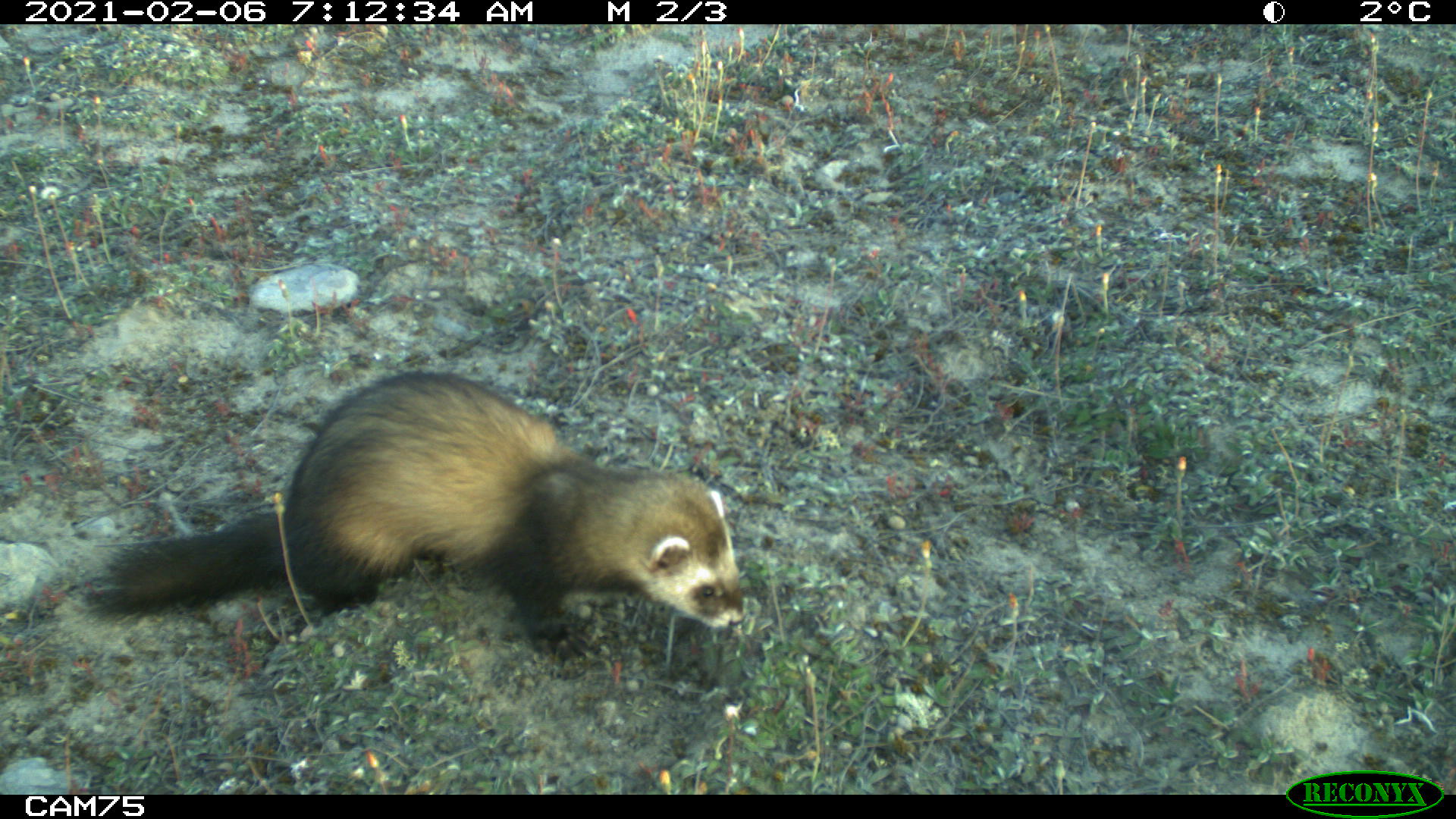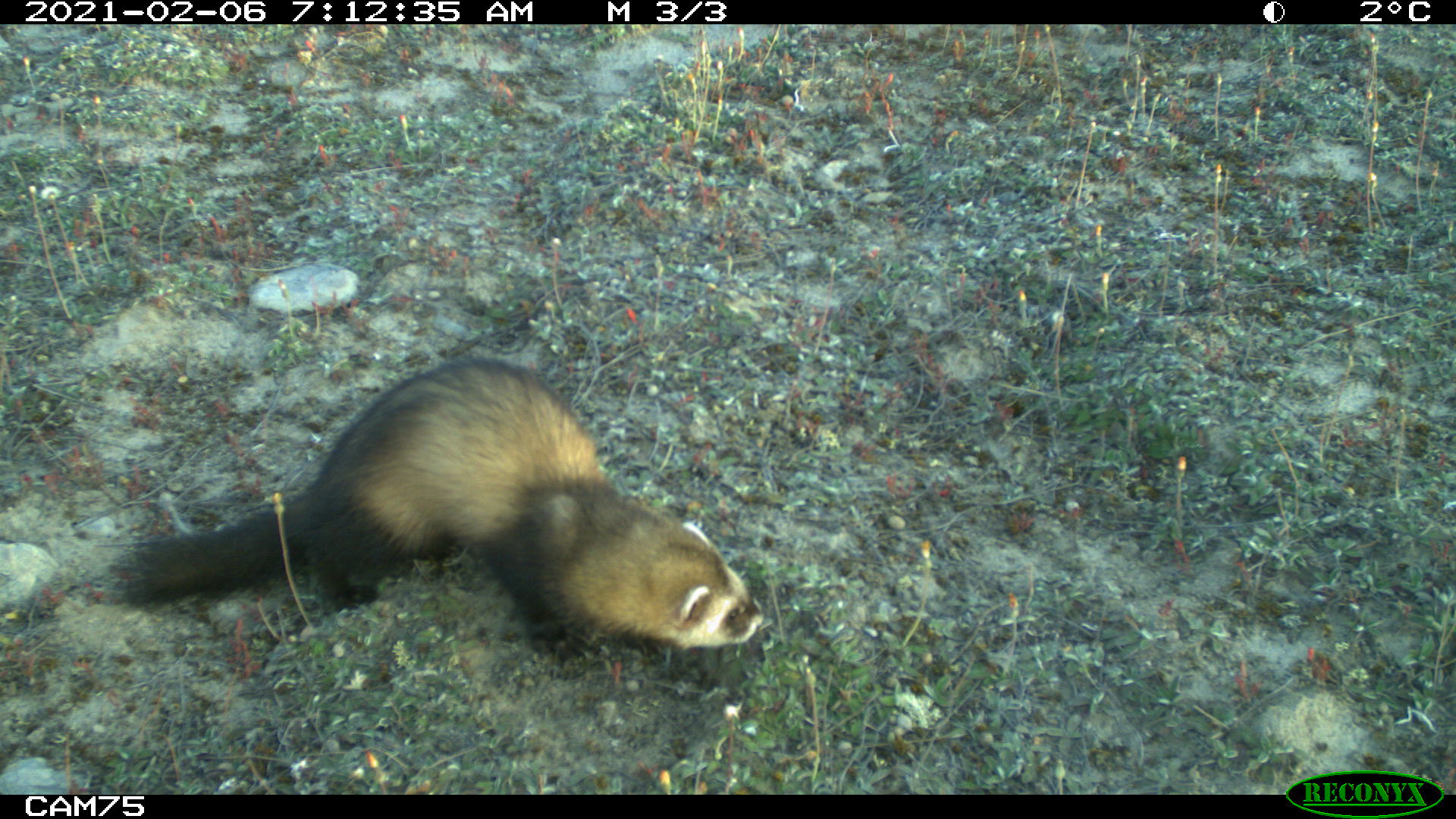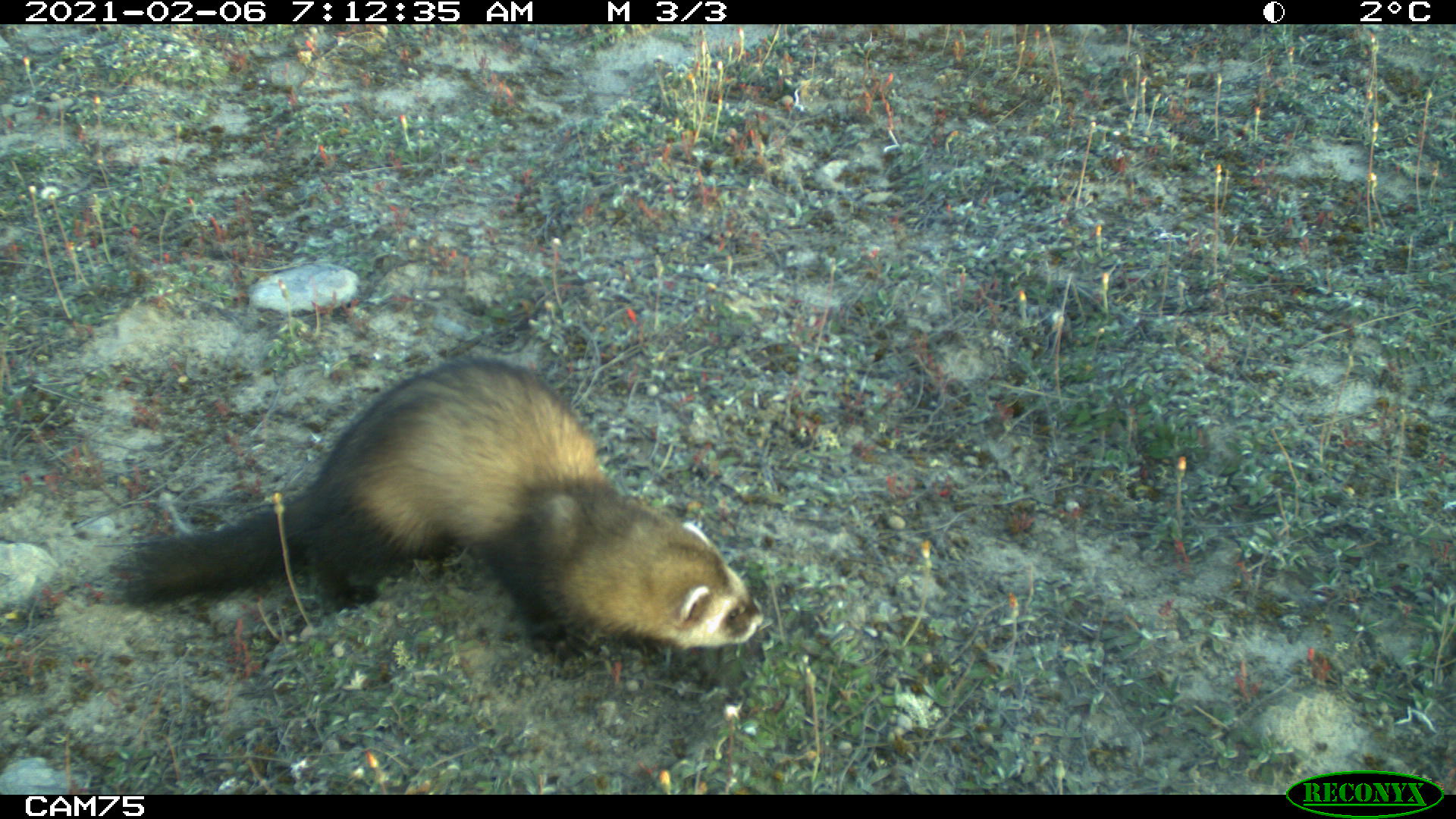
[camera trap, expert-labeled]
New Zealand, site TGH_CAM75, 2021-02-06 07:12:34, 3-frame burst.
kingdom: Animalia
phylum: Chordata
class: Mammalia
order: Carnivora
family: Mustelidae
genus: Mustela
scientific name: Mustela furo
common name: ferret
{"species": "ferret (Mustela furo)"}